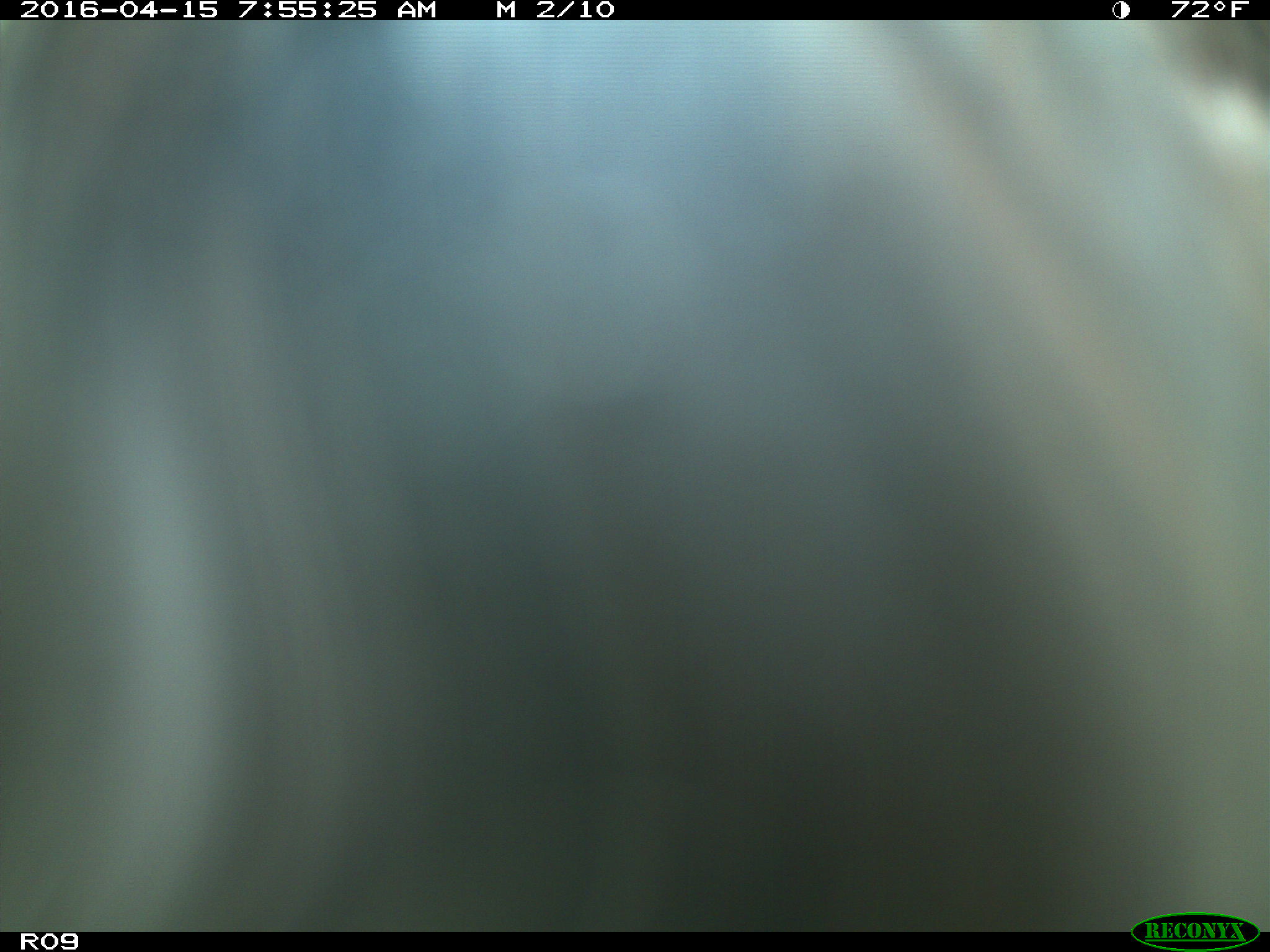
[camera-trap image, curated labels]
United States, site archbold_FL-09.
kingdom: Animalia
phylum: Chordata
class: Mammalia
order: Artiodactyla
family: Bovidae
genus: Bos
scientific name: Bos taurus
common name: domestic cow